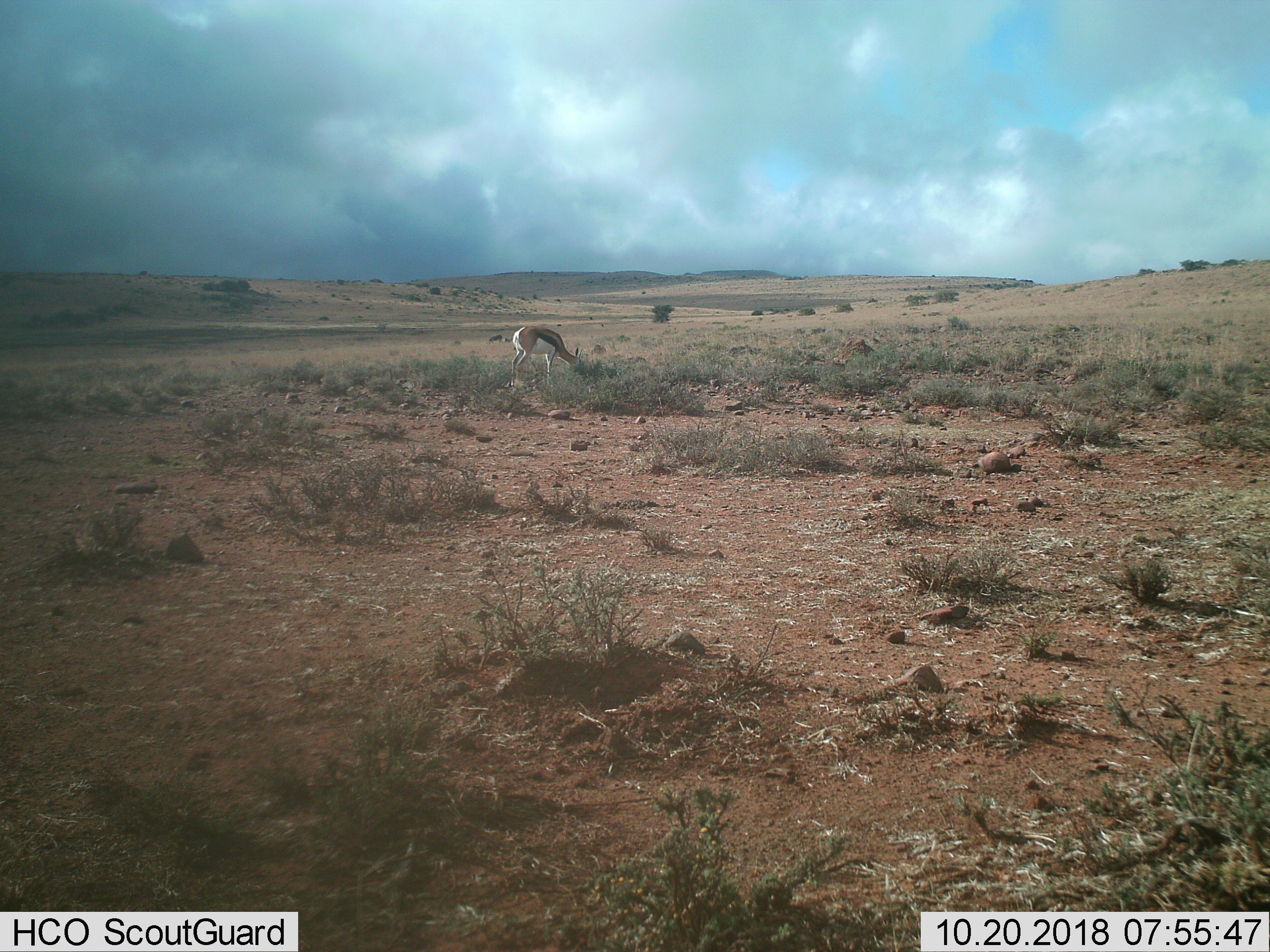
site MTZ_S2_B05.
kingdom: Animalia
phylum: Chordata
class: Mammalia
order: Artiodactyla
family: Bovidae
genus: Antidorcas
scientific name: Antidorcas marsupialis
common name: springbok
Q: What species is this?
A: Springbok (Antidorcas marsupialis).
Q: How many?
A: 1.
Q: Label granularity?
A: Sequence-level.